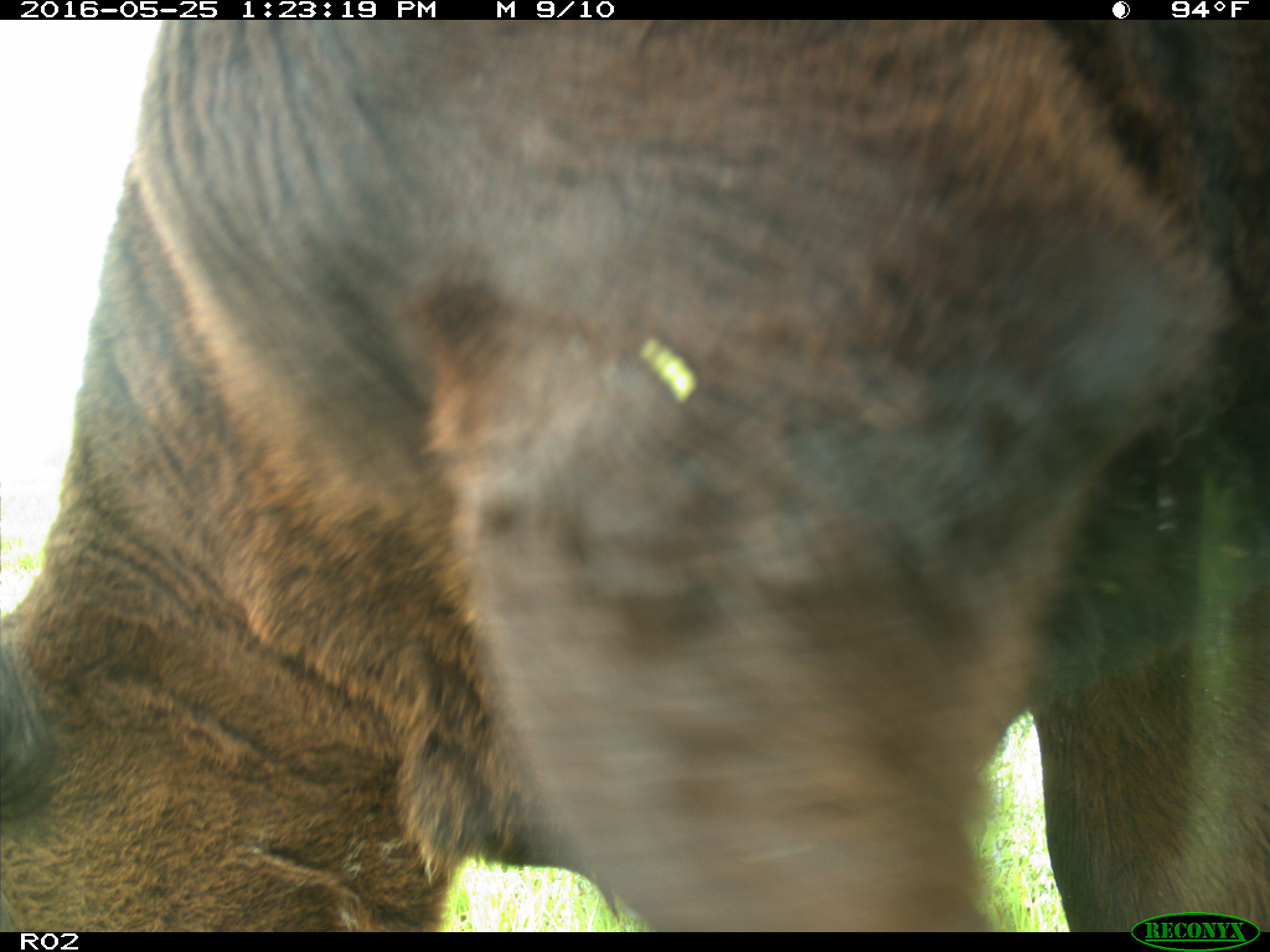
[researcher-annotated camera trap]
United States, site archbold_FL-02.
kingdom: Animalia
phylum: Chordata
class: Mammalia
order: Artiodactyla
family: Bovidae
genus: Bos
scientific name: Bos taurus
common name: domestic cow